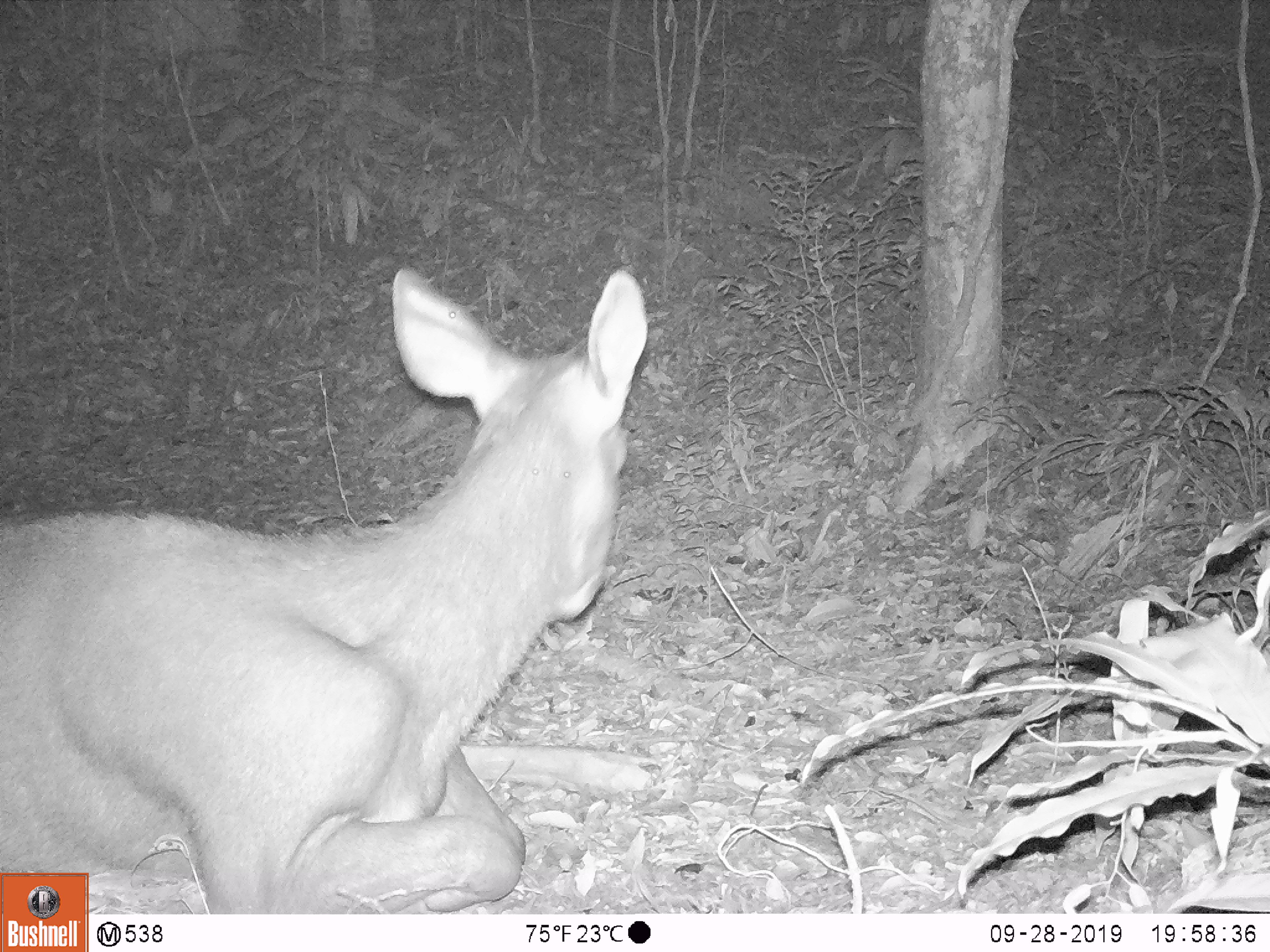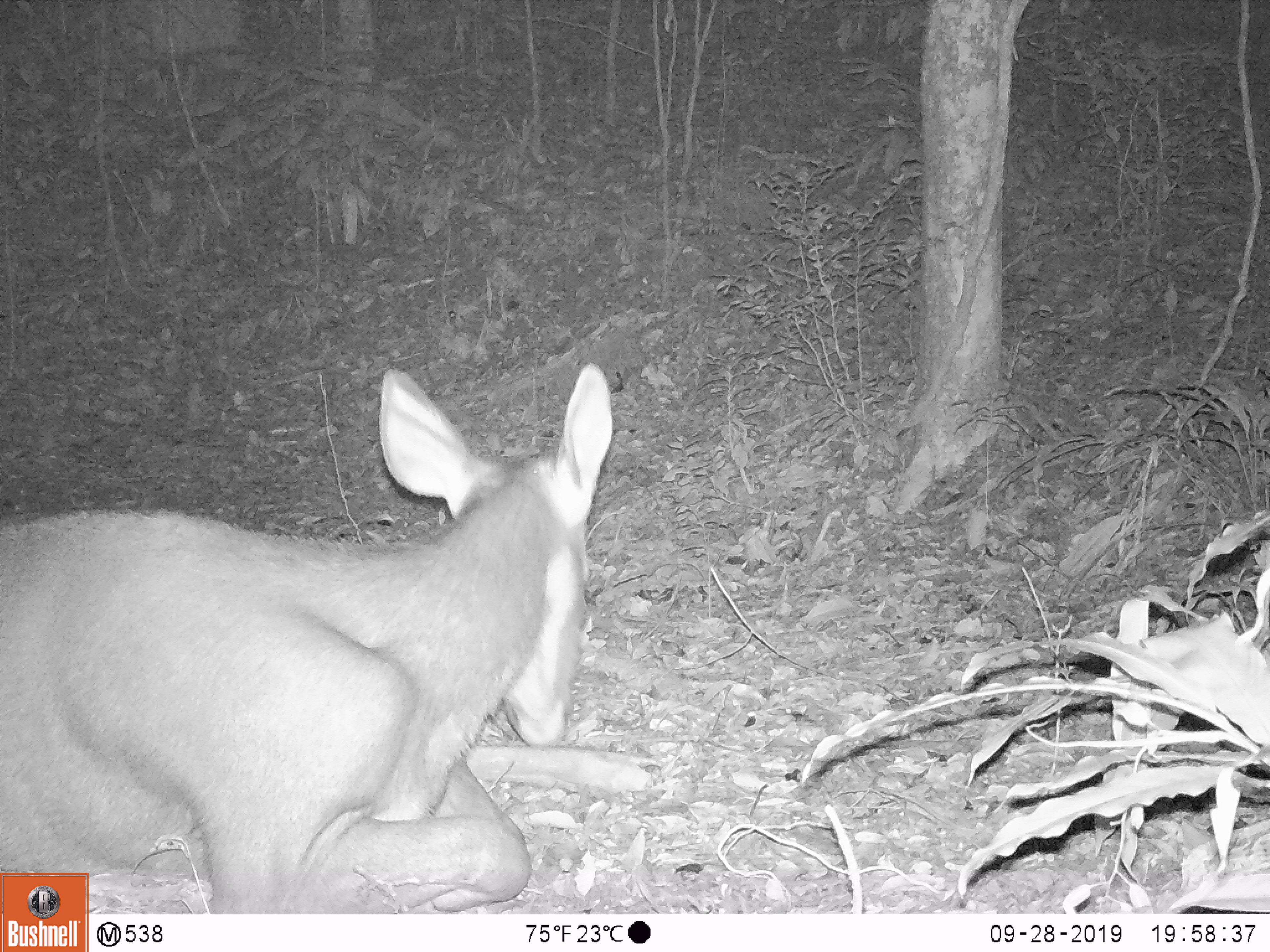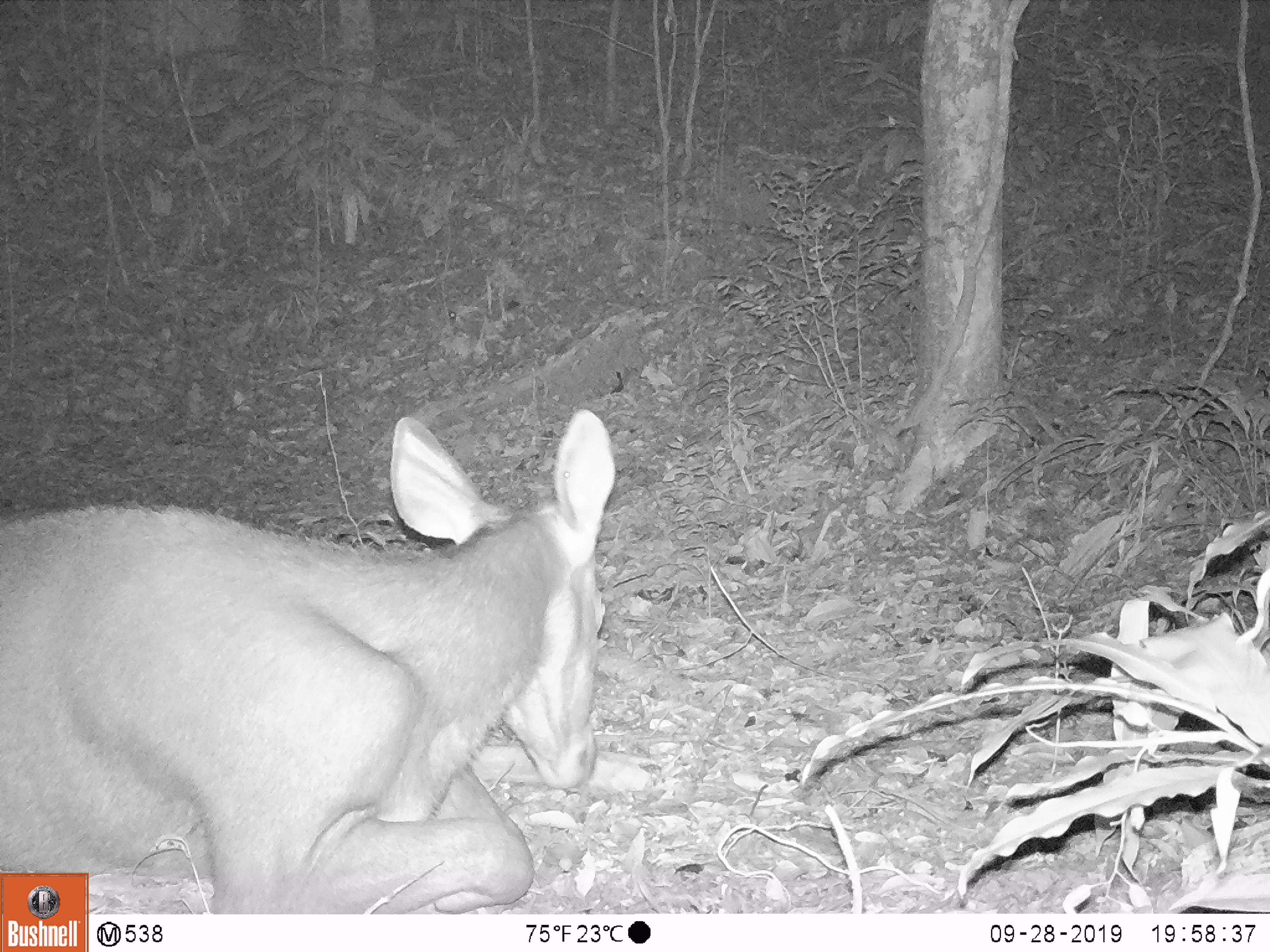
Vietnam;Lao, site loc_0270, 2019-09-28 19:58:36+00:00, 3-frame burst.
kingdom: Animalia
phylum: Chordata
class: Mammalia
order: Artiodactyla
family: Cervidae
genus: Rusa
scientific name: Rusa unicolor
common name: sambar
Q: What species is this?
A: Sambar (Rusa unicolor).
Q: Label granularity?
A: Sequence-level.